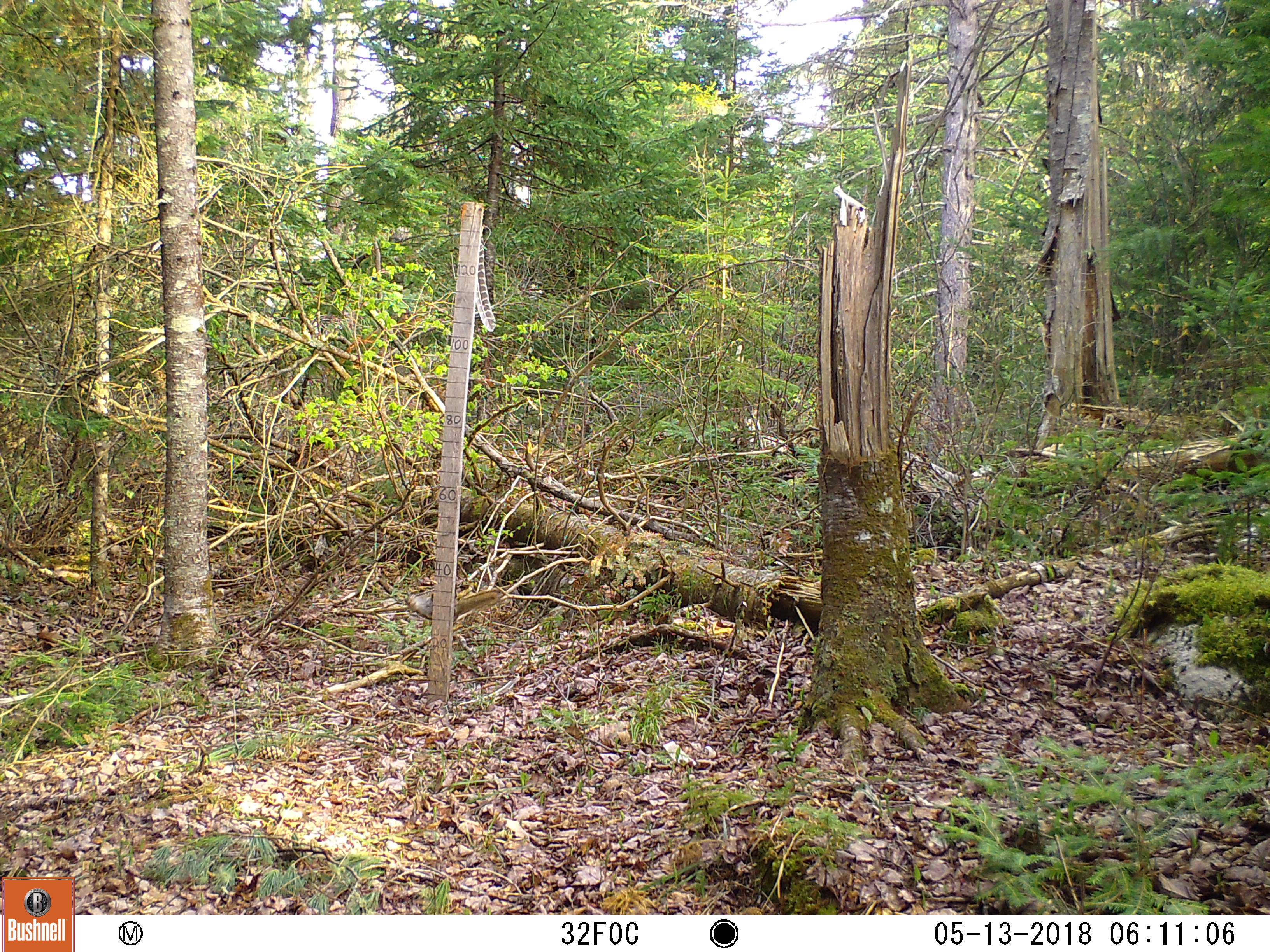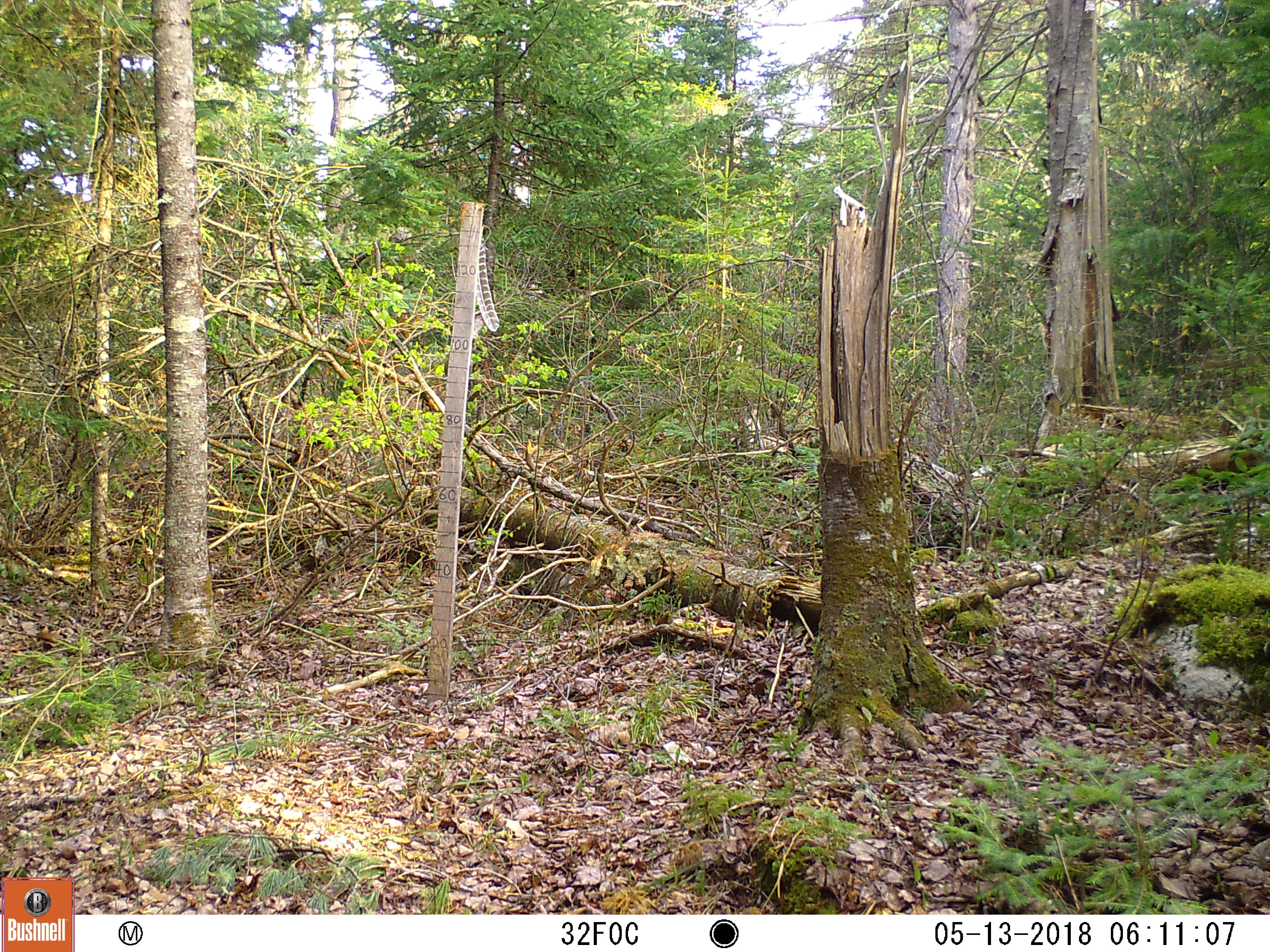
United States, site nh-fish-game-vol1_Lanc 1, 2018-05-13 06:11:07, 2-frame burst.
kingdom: Animalia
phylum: Chordata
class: Mammalia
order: Rodentia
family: Sciuridae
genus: Tamiasciurus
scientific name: Tamiasciurus hudsonicus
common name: red squirrel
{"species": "red squirrel (Tamiasciurus hudsonicus)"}